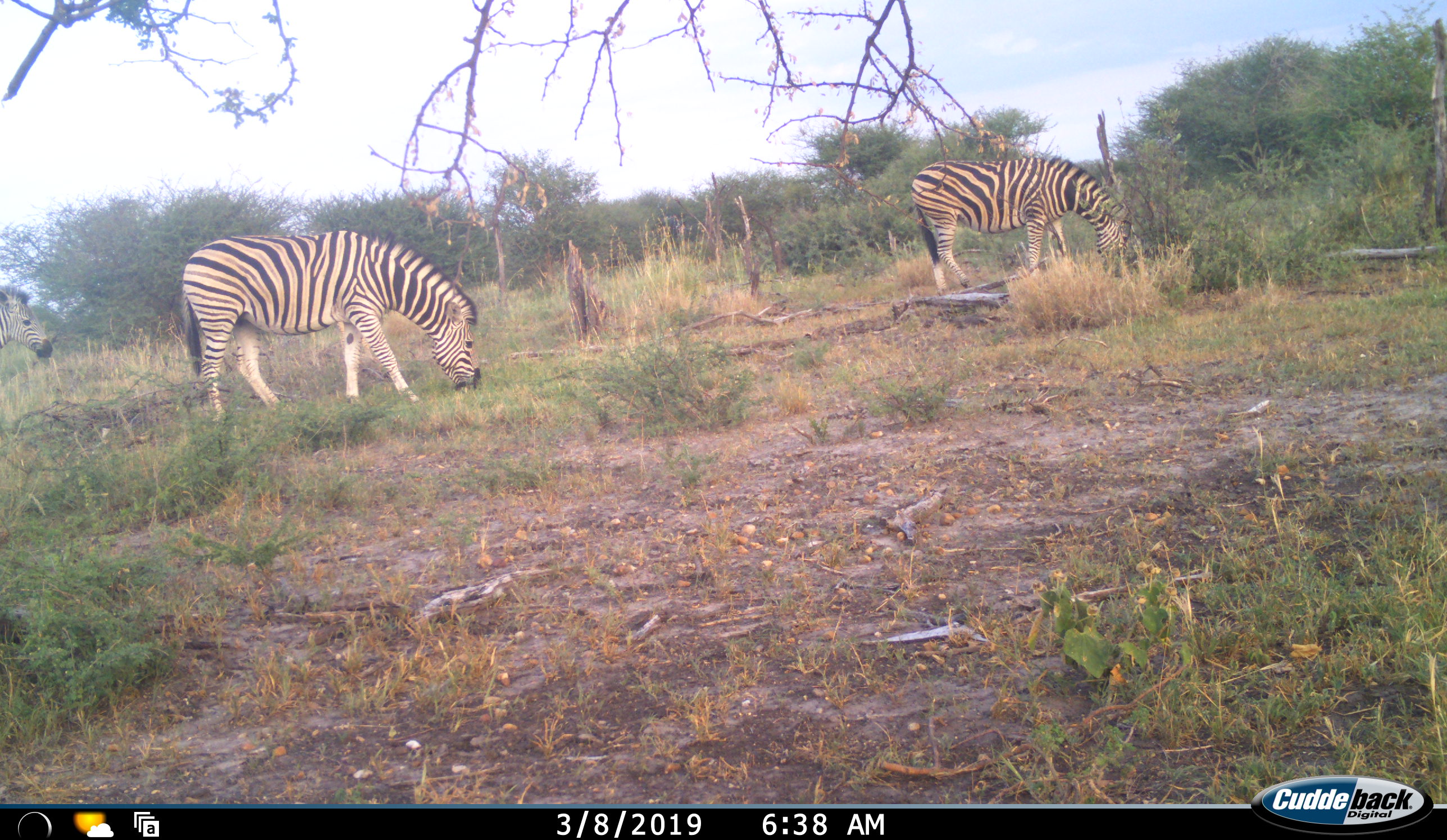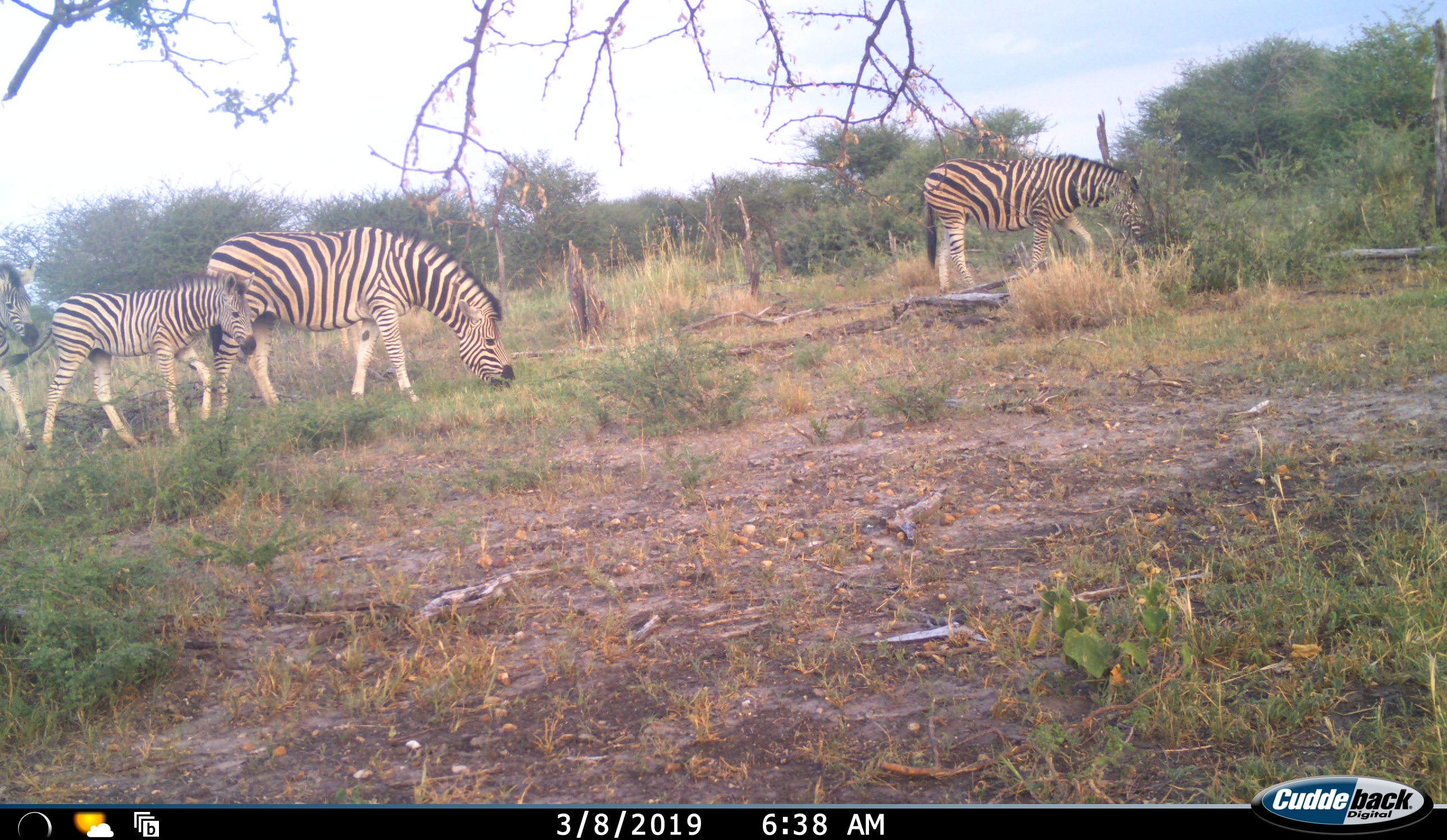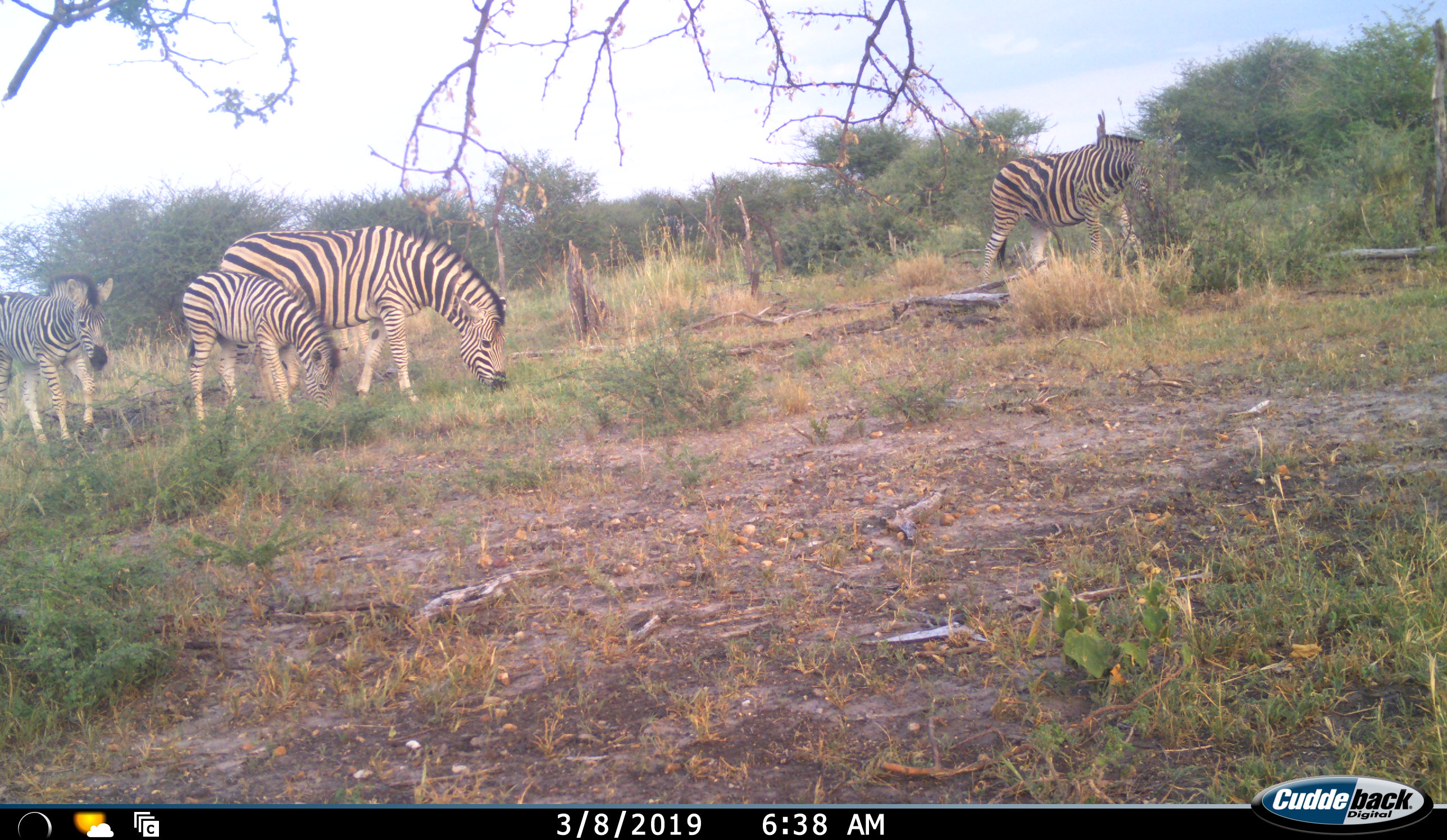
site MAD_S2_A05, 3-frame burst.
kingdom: Animalia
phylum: Chordata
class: Mammalia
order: Perissodactyla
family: Equidae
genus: Equus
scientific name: Equus quagga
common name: plains zebra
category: zebraplains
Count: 4.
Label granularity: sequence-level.